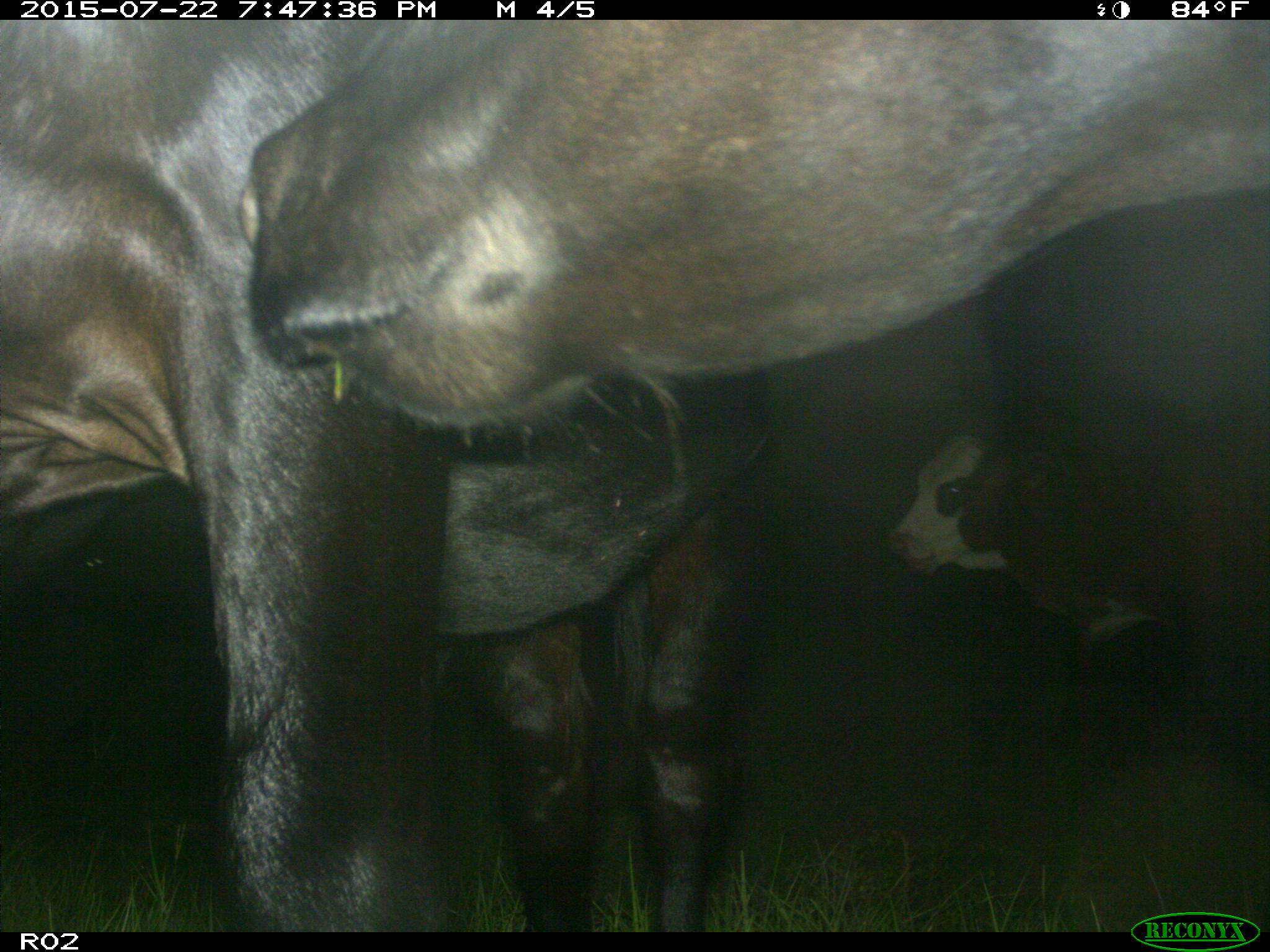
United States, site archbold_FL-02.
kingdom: Animalia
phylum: Chordata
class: Mammalia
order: Artiodactyla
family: Bovidae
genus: Bos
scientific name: Bos taurus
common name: domestic cow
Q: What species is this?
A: Bos taurus (domestic cow).